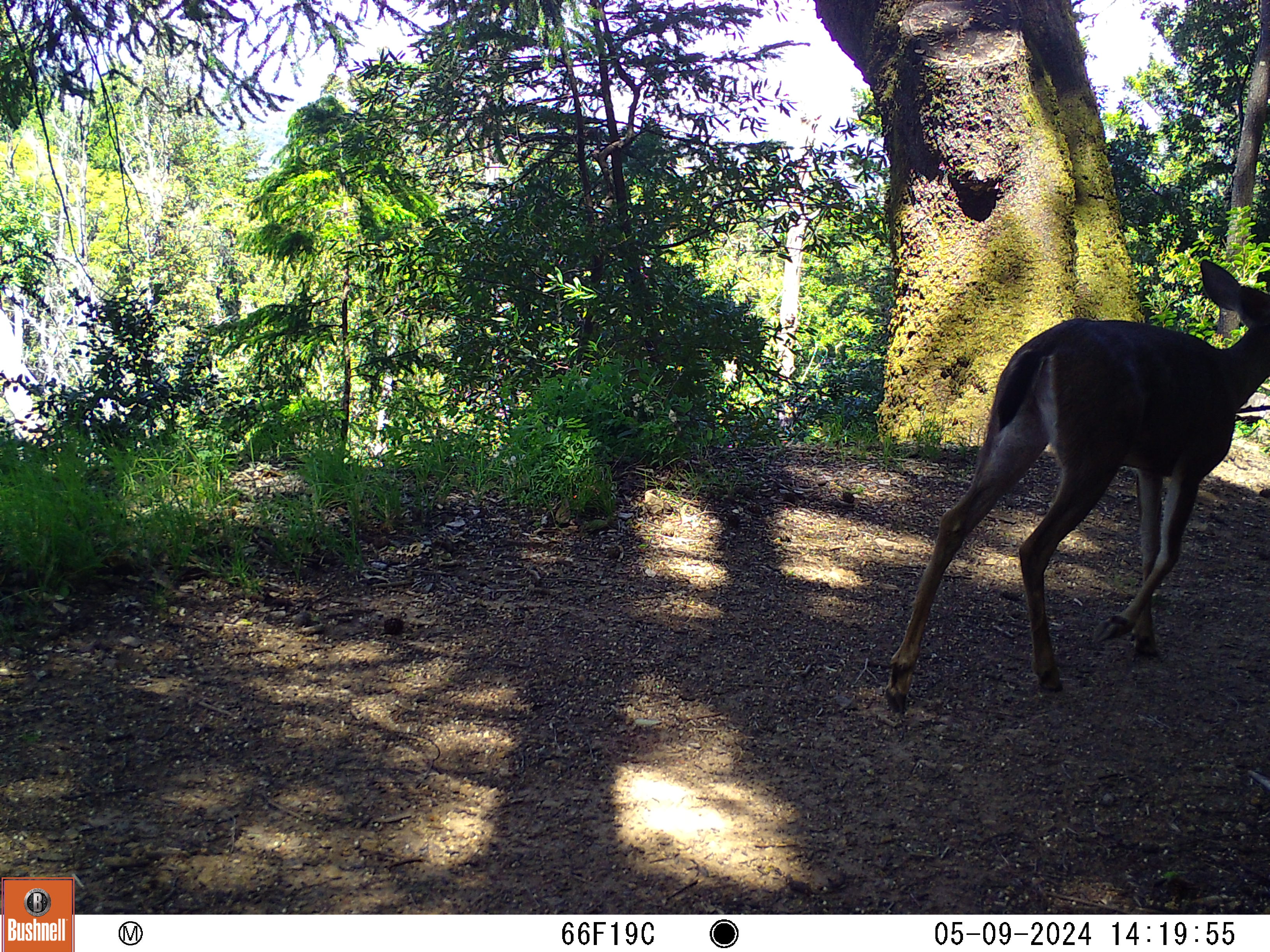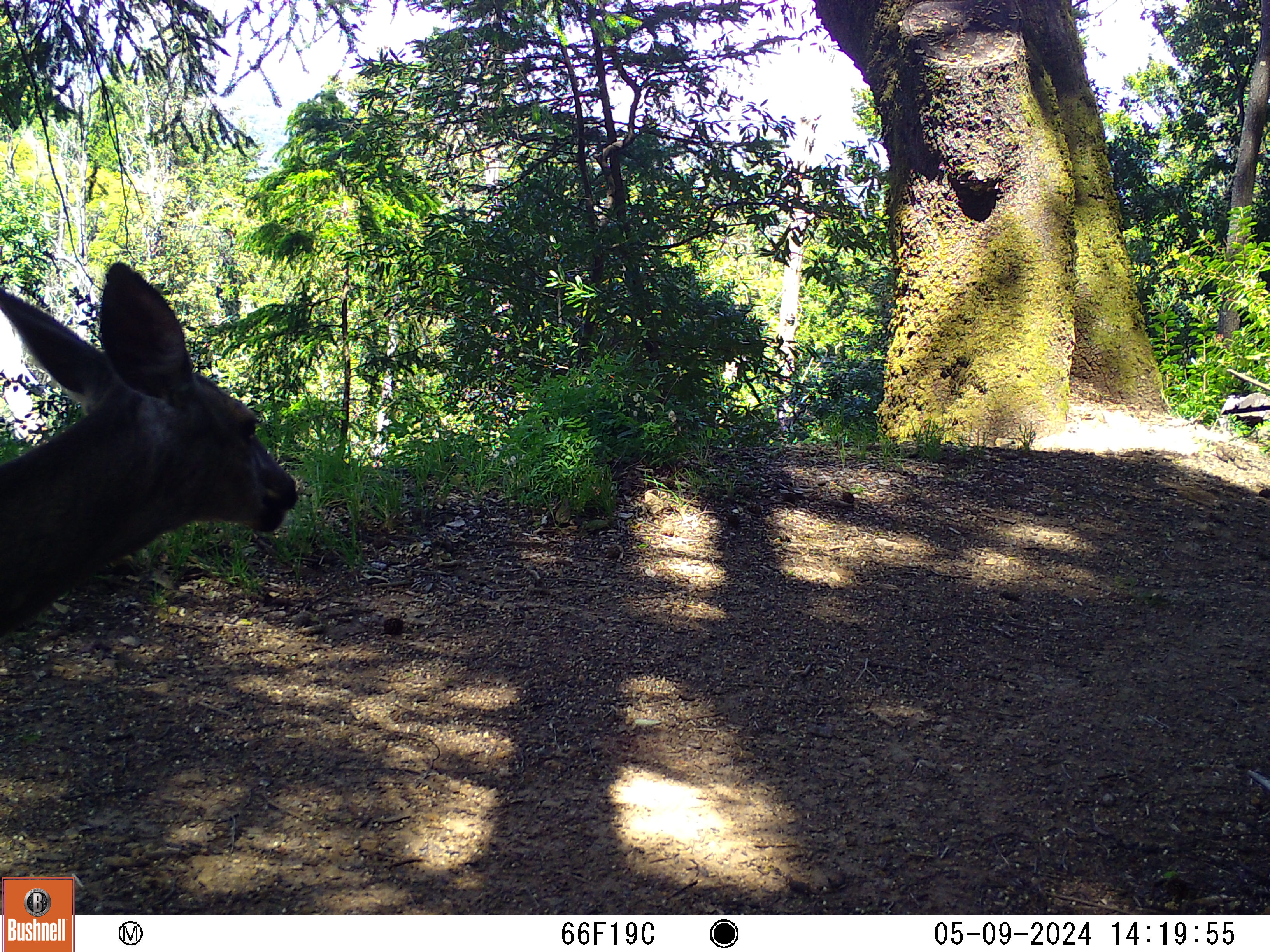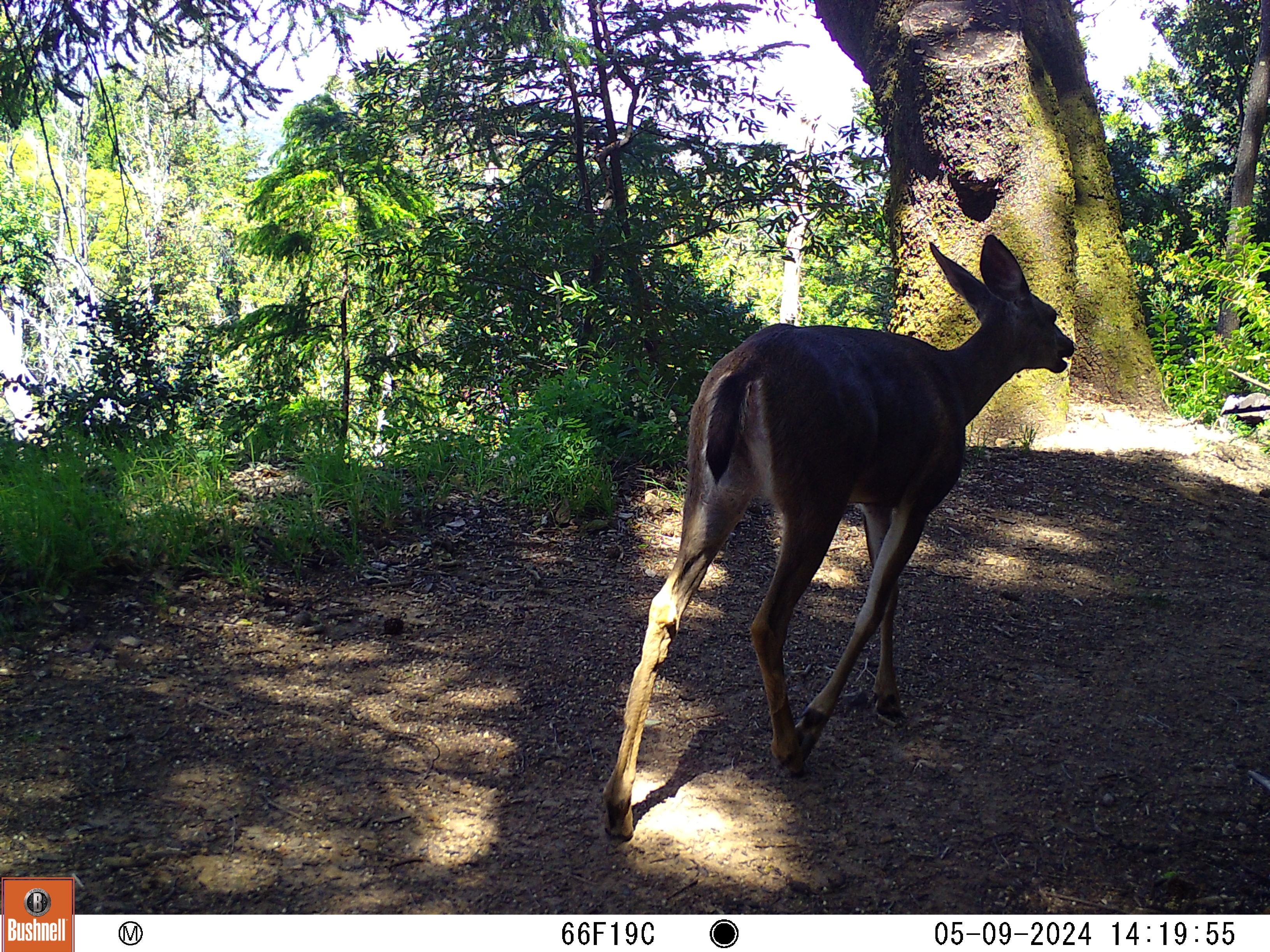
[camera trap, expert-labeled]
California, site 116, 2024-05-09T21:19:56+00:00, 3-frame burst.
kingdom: Animalia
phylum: Chordata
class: Mammalia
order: Artiodactyla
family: Cervidae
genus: Odocoileus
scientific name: Odocoileus hemionus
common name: mule deer